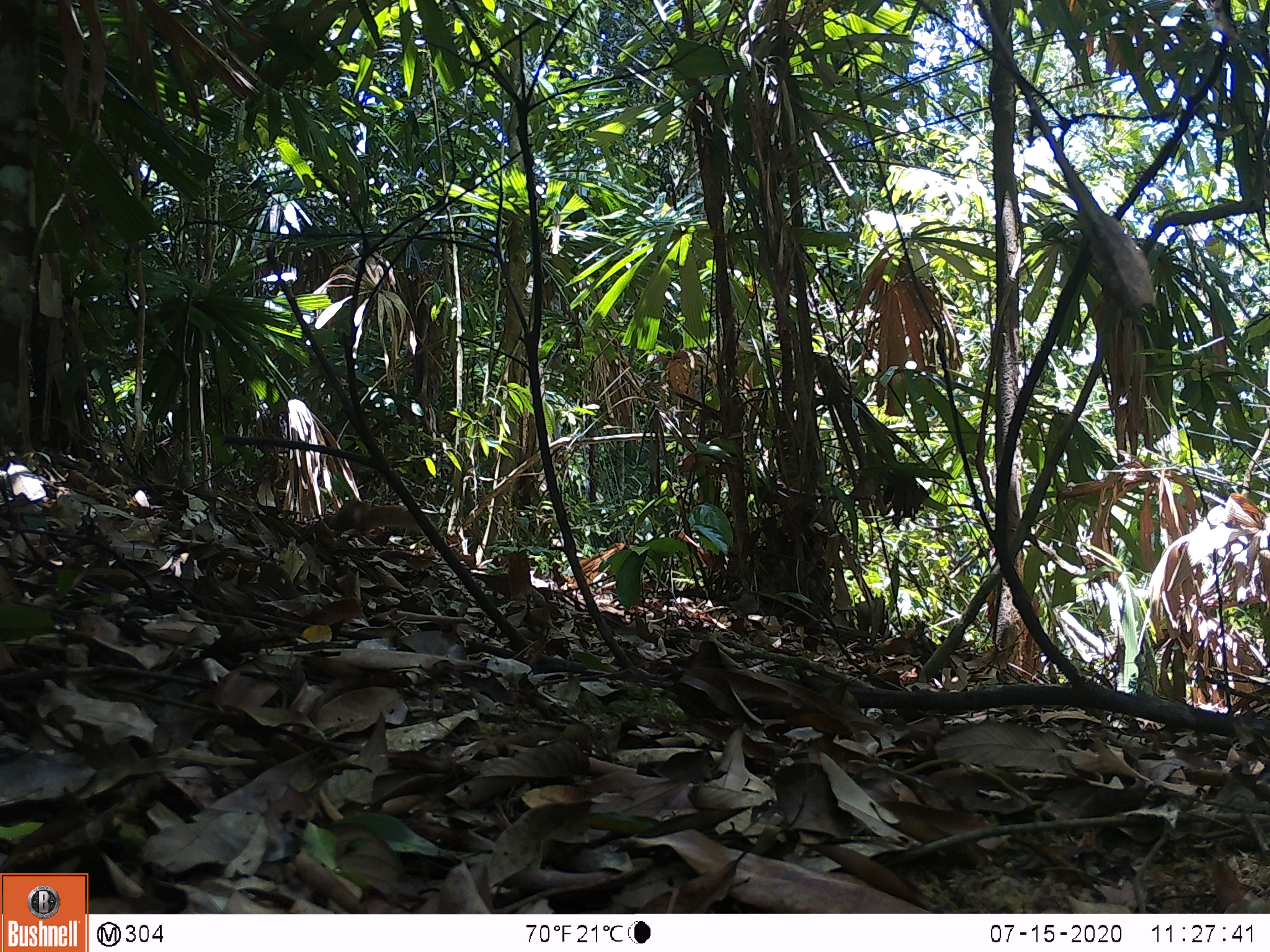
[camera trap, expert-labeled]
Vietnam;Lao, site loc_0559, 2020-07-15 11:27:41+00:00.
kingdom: Animalia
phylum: Chordata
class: Mammalia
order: Rodentia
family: Sciuridae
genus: Callosciurus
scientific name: Callosciurus erythraeus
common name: pallas's squirrel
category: pallass squirrel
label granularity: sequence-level